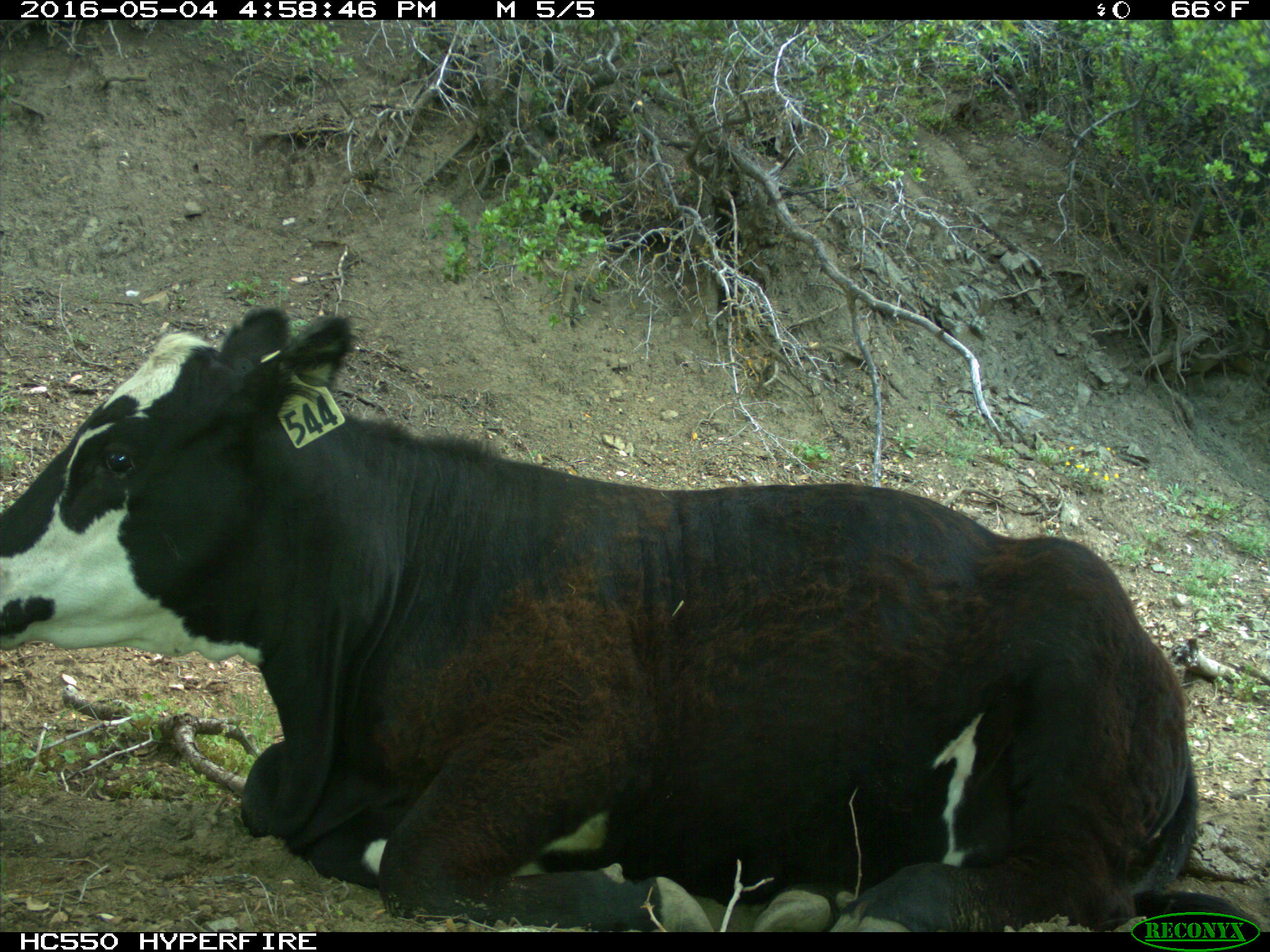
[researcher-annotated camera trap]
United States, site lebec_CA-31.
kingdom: Animalia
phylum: Chordata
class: Mammalia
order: Artiodactyla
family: Bovidae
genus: Bos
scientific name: Bos taurus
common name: domestic cow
Bos taurus (domestic cow).